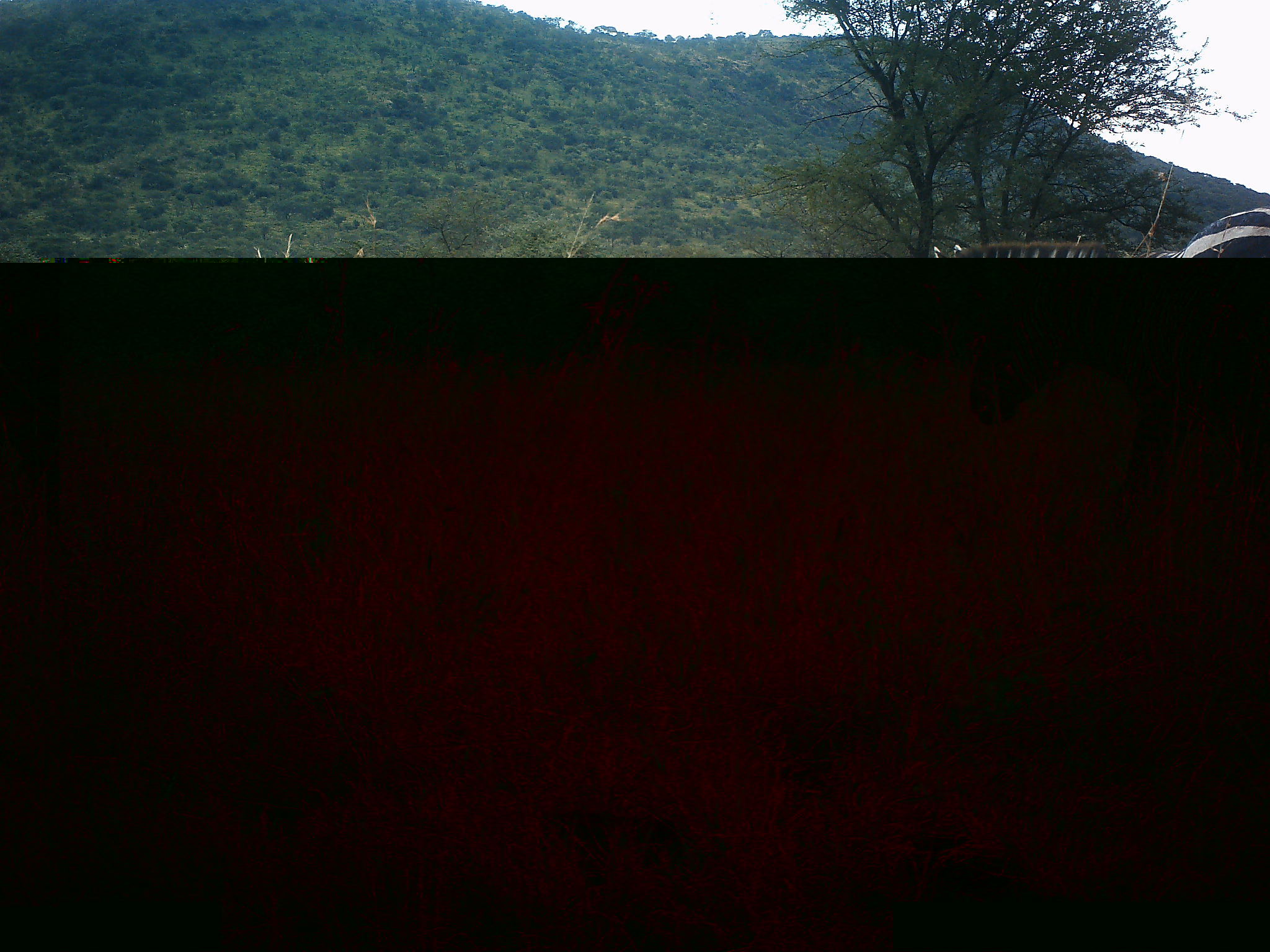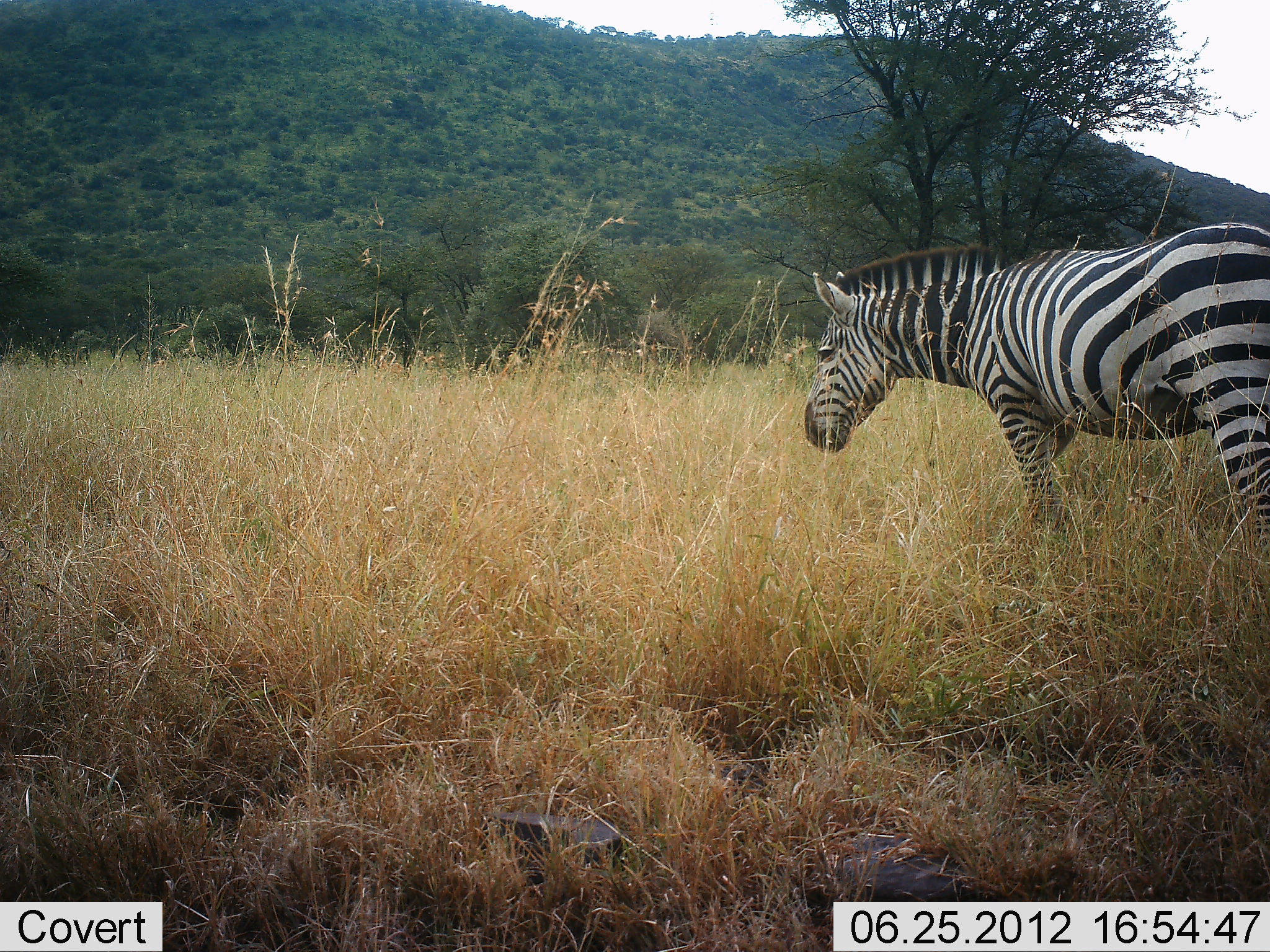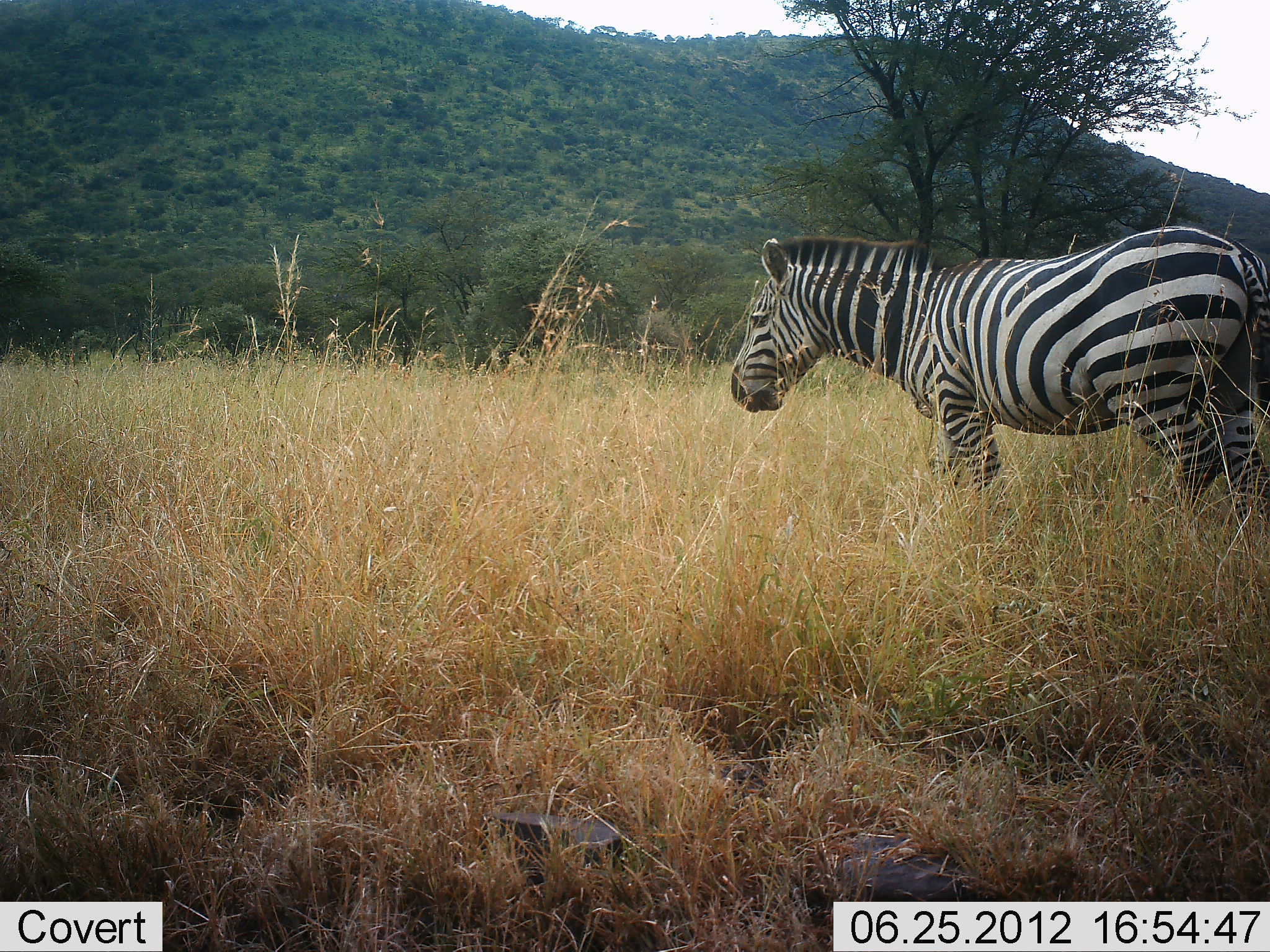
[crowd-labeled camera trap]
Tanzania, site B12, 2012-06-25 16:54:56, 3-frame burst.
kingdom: Animalia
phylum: Chordata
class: Mammalia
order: Perissodactyla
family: Equidae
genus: Equus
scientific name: Equus quagga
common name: plains zebra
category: zebra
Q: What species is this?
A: Zebra (plains zebra) (Equus quagga).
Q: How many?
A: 1.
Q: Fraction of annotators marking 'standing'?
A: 30%.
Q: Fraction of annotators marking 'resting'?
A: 0%.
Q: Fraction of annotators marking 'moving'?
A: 70%.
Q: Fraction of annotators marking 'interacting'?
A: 0%.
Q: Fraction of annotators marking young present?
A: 0%.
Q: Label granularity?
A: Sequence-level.